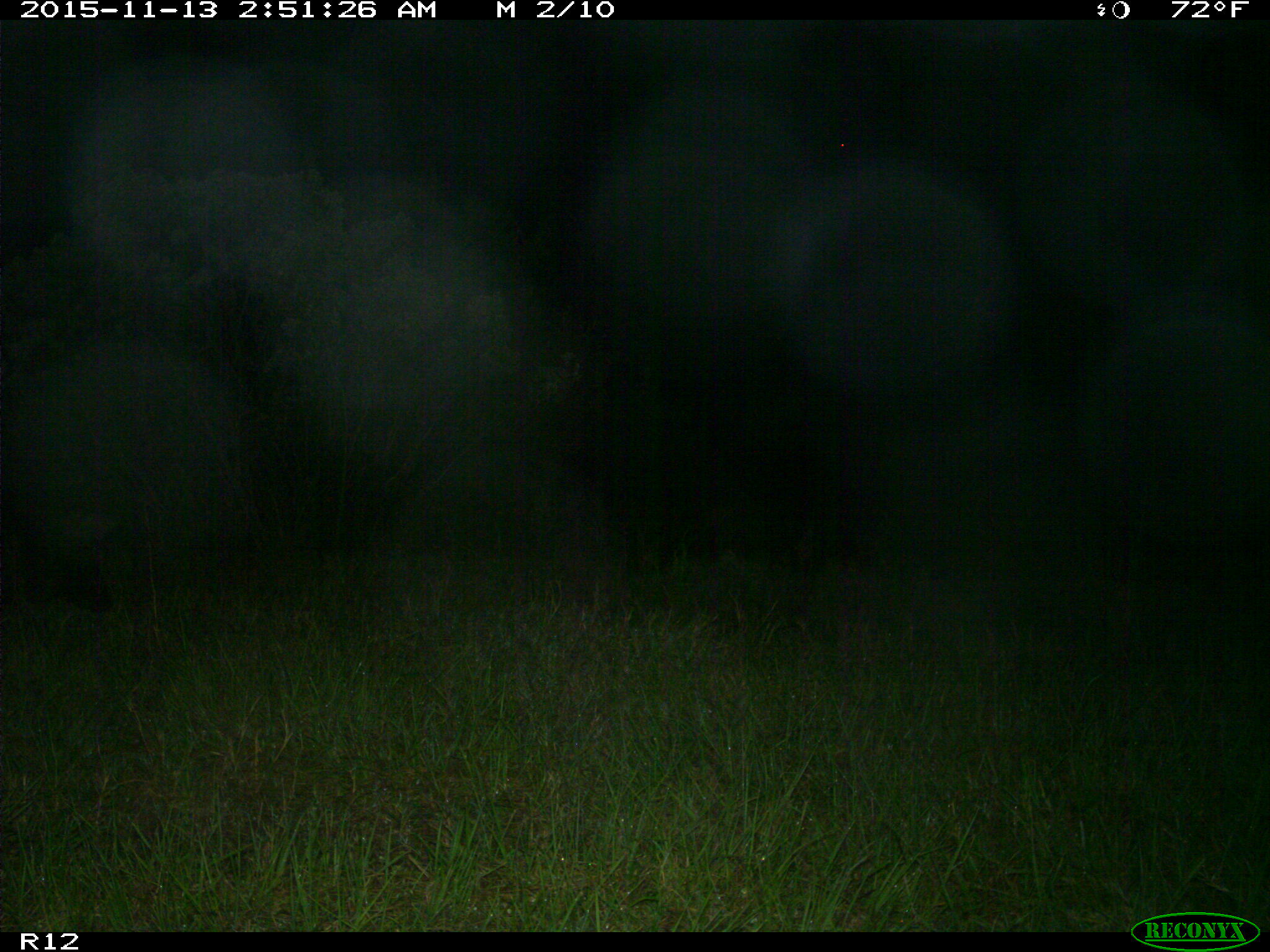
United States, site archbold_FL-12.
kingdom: Animalia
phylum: Chordata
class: Mammalia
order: Artiodactyla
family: Suidae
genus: Sus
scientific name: Sus scrofa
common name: wild boar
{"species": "Sus scrofa (wild boar)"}